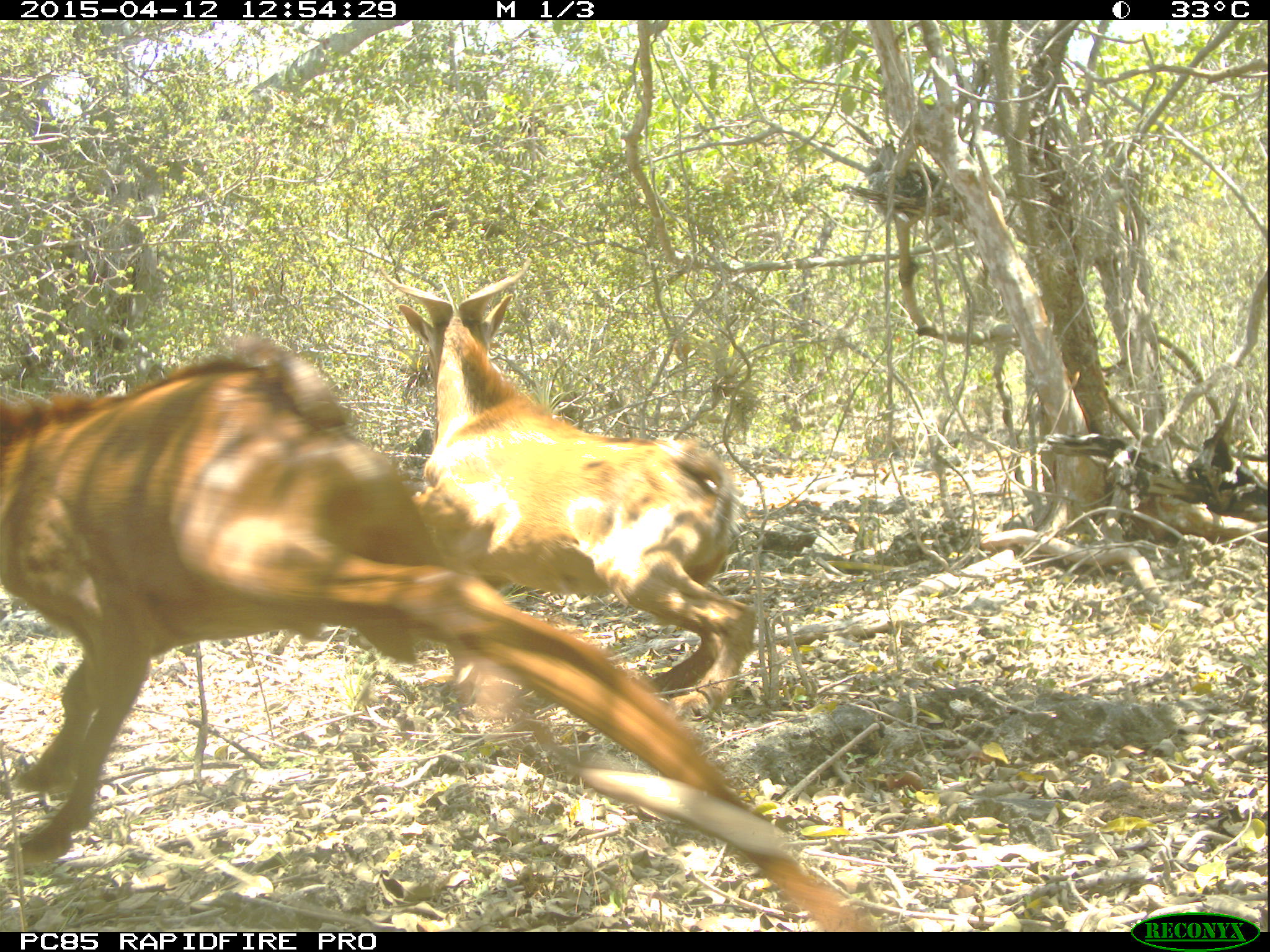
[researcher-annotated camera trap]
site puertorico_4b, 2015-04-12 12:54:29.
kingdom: Animalia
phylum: Chordata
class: Mammalia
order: Artiodactyla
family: Bovidae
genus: Capra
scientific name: Capra hircus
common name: goat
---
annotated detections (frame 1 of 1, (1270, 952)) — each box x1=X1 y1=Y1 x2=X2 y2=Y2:
goat: x1=0 y1=330 x2=886 y2=932; x1=392 y1=282 x2=760 y2=710